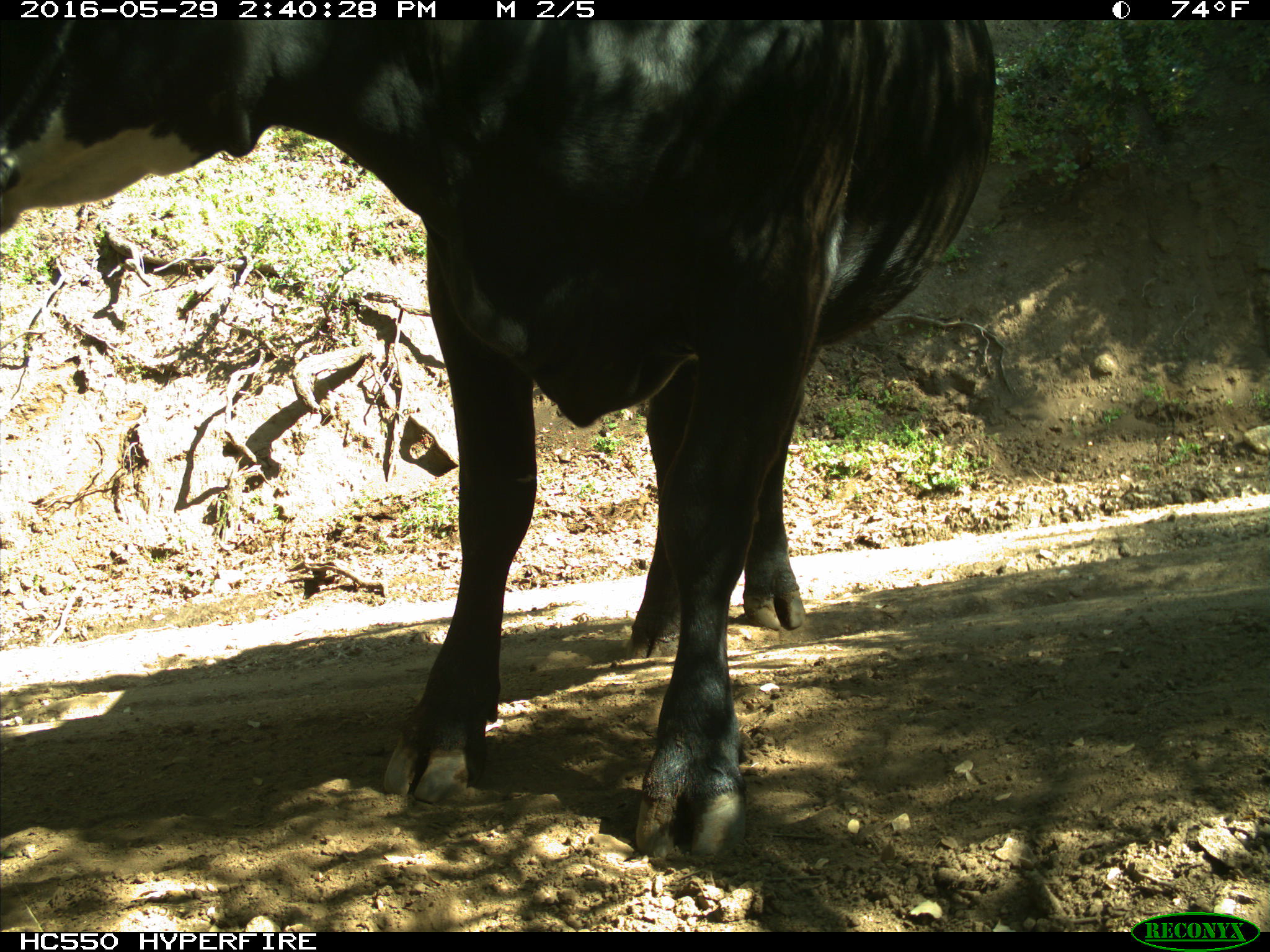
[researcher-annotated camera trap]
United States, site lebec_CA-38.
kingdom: Animalia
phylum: Chordata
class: Mammalia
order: Artiodactyla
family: Bovidae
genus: Bos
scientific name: Bos taurus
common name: domestic cow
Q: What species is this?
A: Bos taurus (domestic cow).